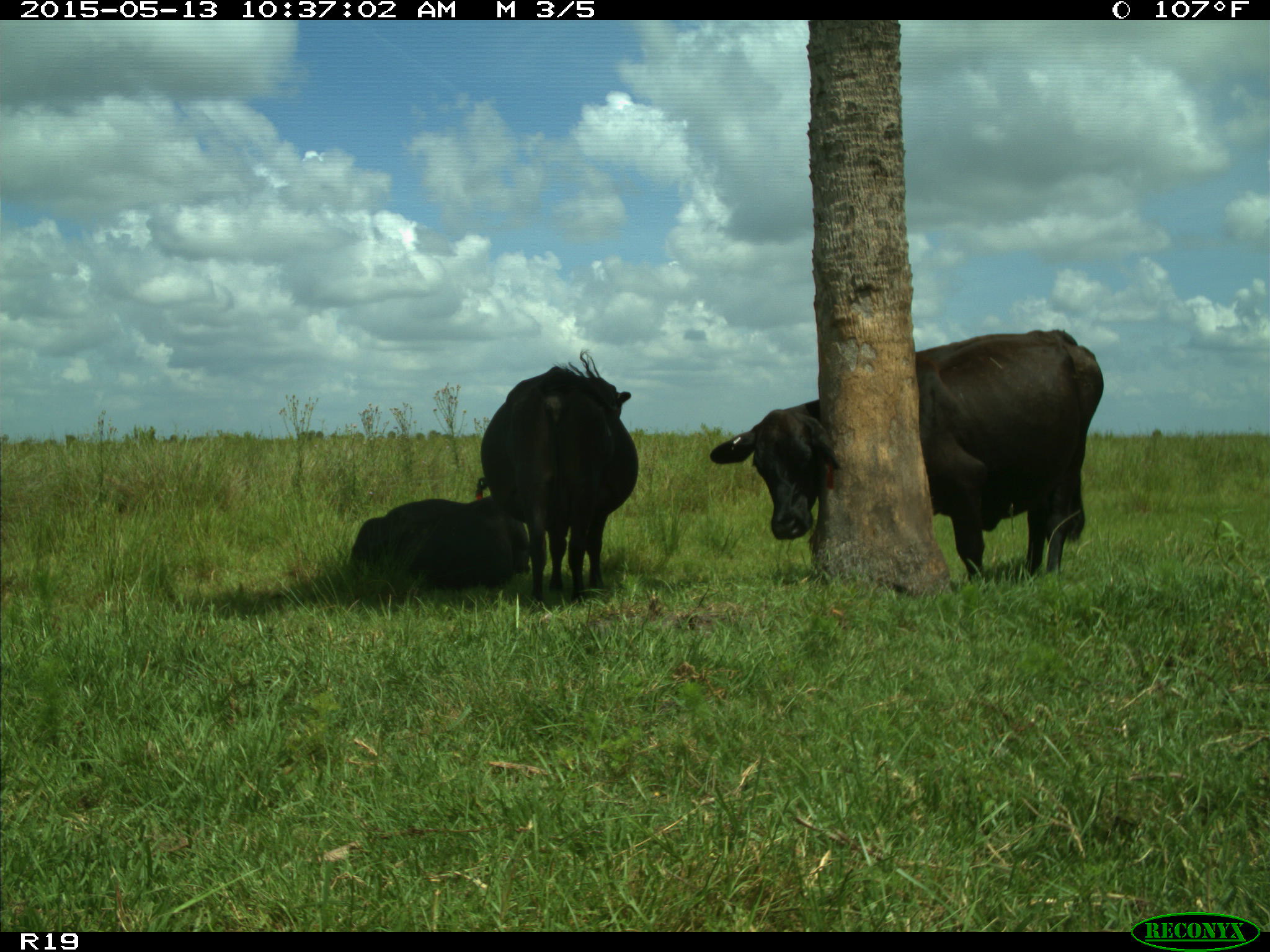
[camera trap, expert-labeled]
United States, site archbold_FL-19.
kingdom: Animalia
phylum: Chordata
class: Mammalia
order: Artiodactyla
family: Bovidae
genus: Bos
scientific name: Bos taurus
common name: domestic cow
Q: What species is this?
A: Bos taurus (domestic cow).